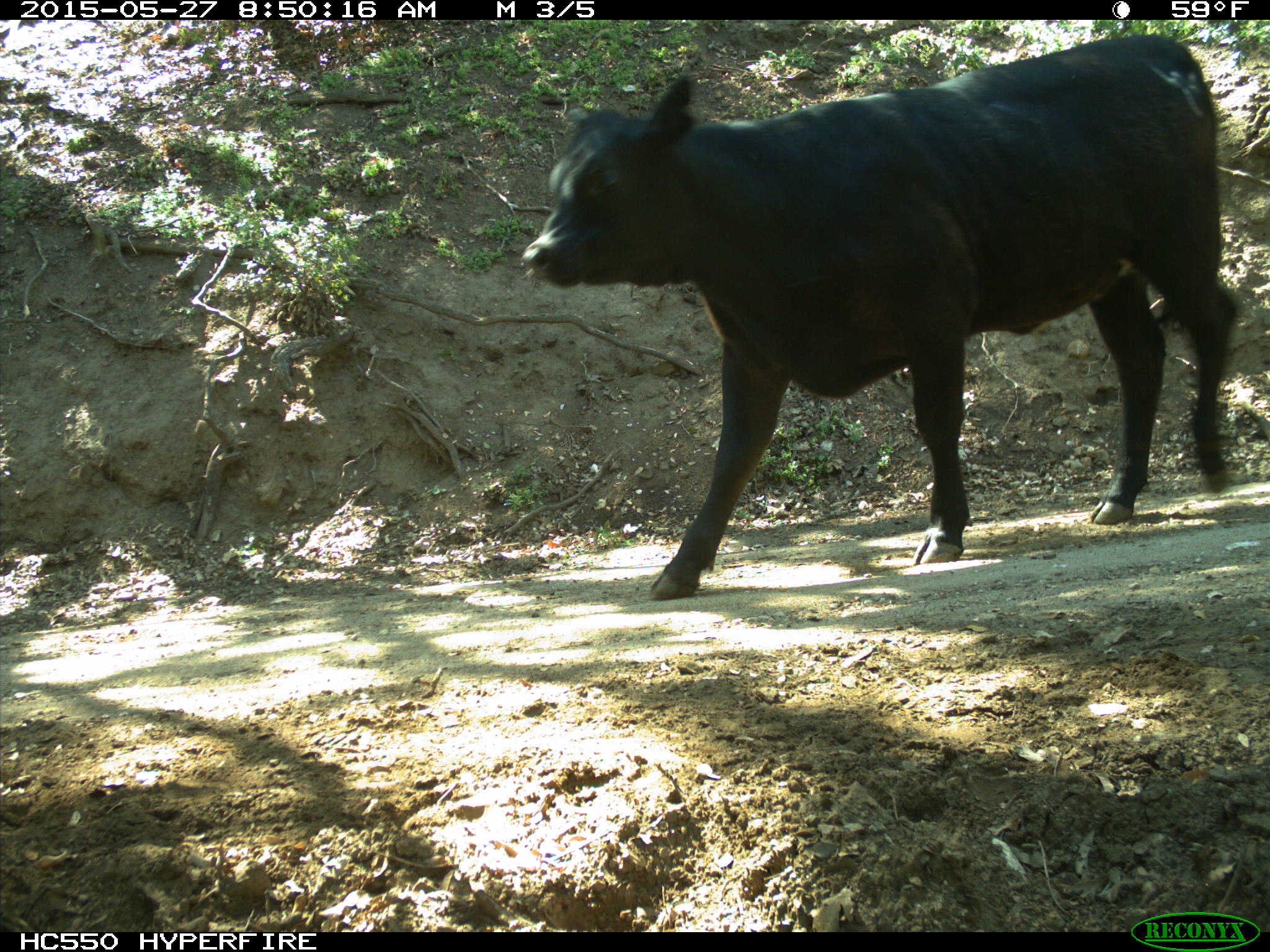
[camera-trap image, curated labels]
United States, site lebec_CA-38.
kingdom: Animalia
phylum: Chordata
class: Mammalia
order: Artiodactyla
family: Bovidae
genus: Bos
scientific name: Bos taurus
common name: domestic cow